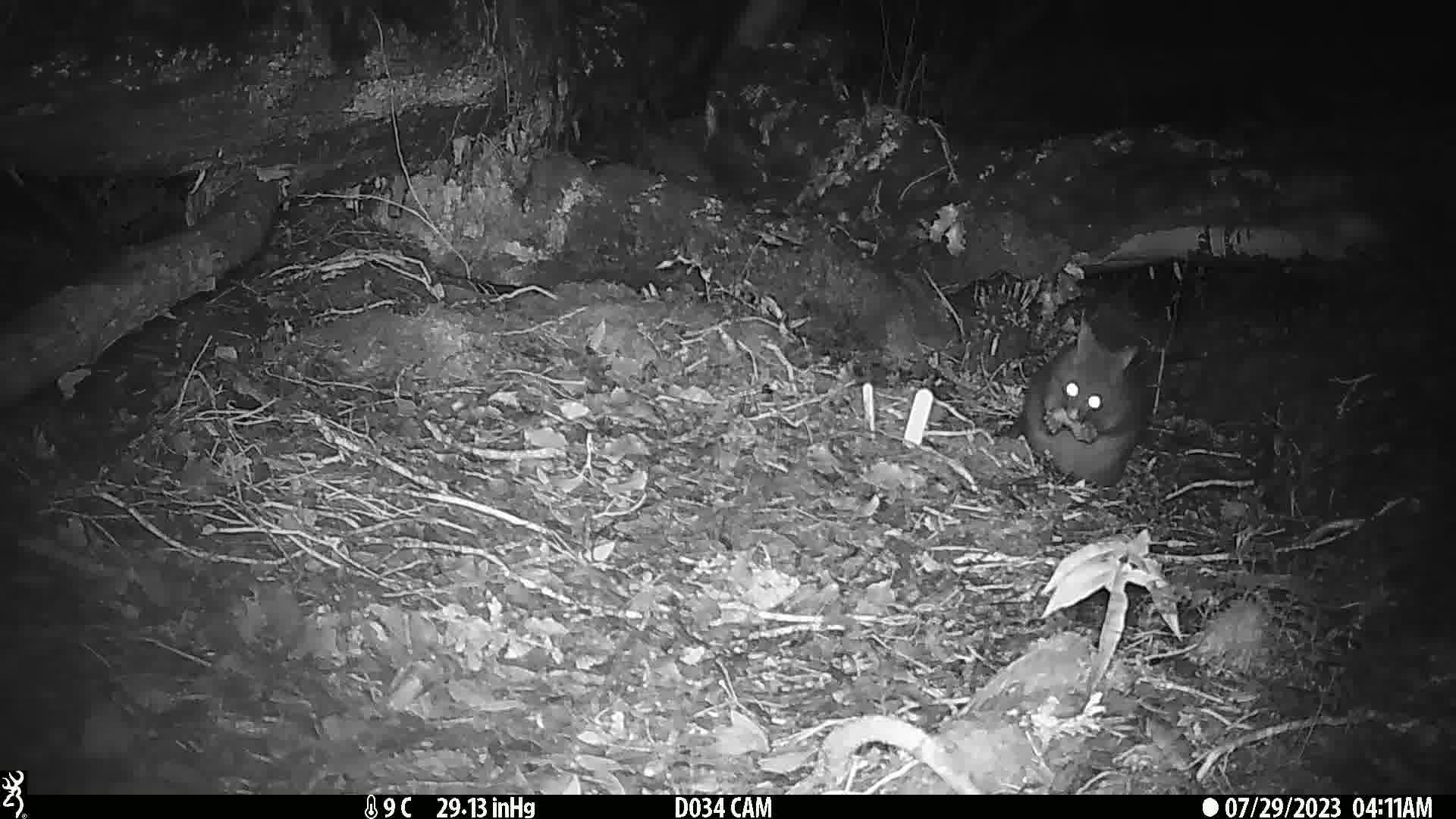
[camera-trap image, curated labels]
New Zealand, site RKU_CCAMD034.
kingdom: Animalia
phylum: Chordata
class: Mammalia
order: Diprotodontia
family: Phalangeridae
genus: Trichosurus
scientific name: Trichosurus vulpecula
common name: common brushtail possum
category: possum